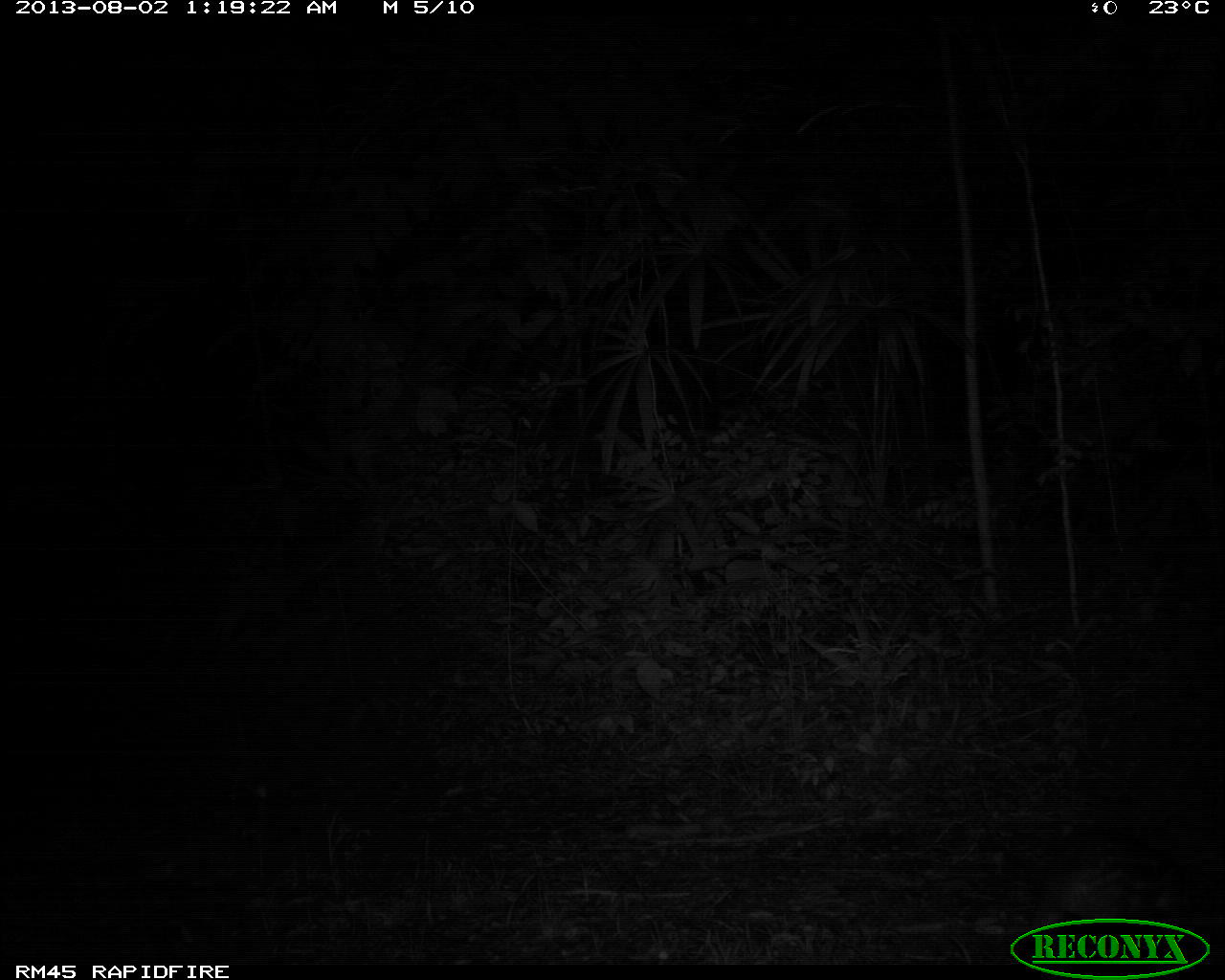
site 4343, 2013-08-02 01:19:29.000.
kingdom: Animalia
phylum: Chordata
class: Mammalia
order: Rodentia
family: Cuniculidae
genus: Cuniculus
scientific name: Cuniculus paca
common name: lowland paca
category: agouti paca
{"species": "agouti paca (lowland paca) (Cuniculus paca)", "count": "1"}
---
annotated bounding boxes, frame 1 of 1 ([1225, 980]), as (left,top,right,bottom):
agouti paca: (993,822,1218,929)